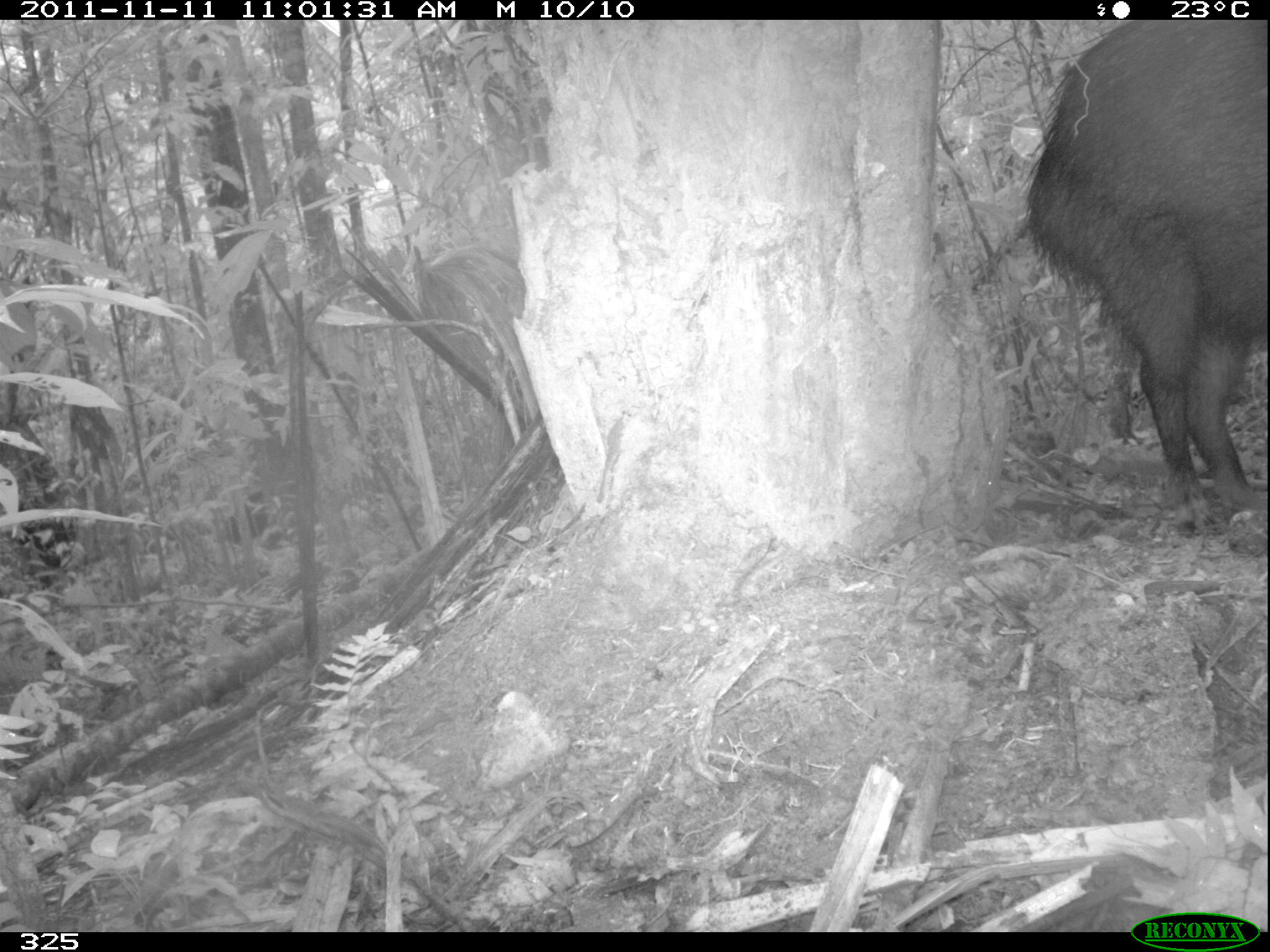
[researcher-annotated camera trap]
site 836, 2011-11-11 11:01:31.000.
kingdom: Animalia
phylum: Chordata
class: Mammalia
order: Artiodactyla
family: Tayassuidae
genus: Tayassu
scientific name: Tayassu pecari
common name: white-lipped peccary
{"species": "Tayassu pecari (white-lipped peccary)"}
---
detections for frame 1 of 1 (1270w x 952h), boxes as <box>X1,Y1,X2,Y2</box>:
tayassu pecari: <box>1020,20,1267,538</box>